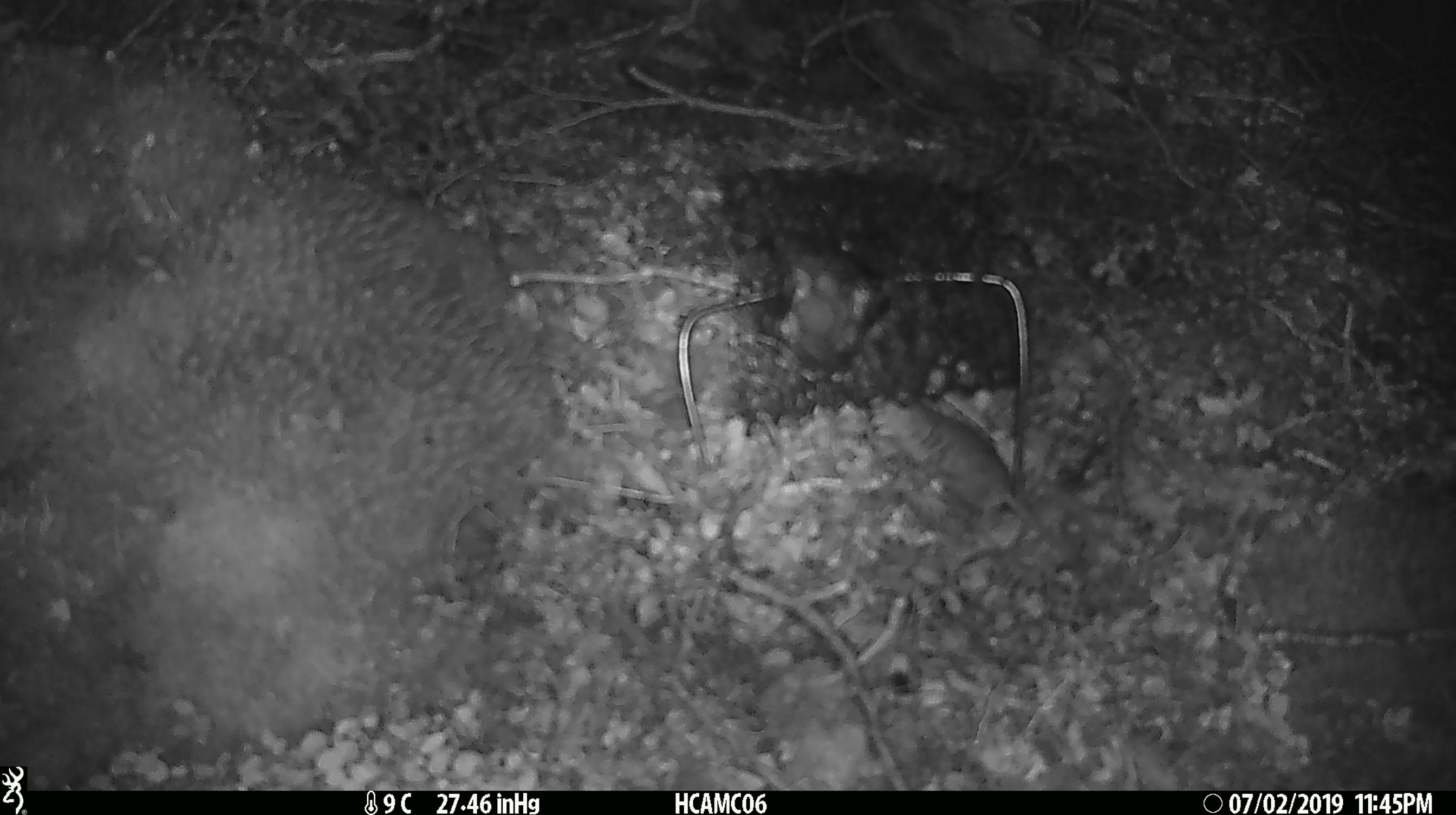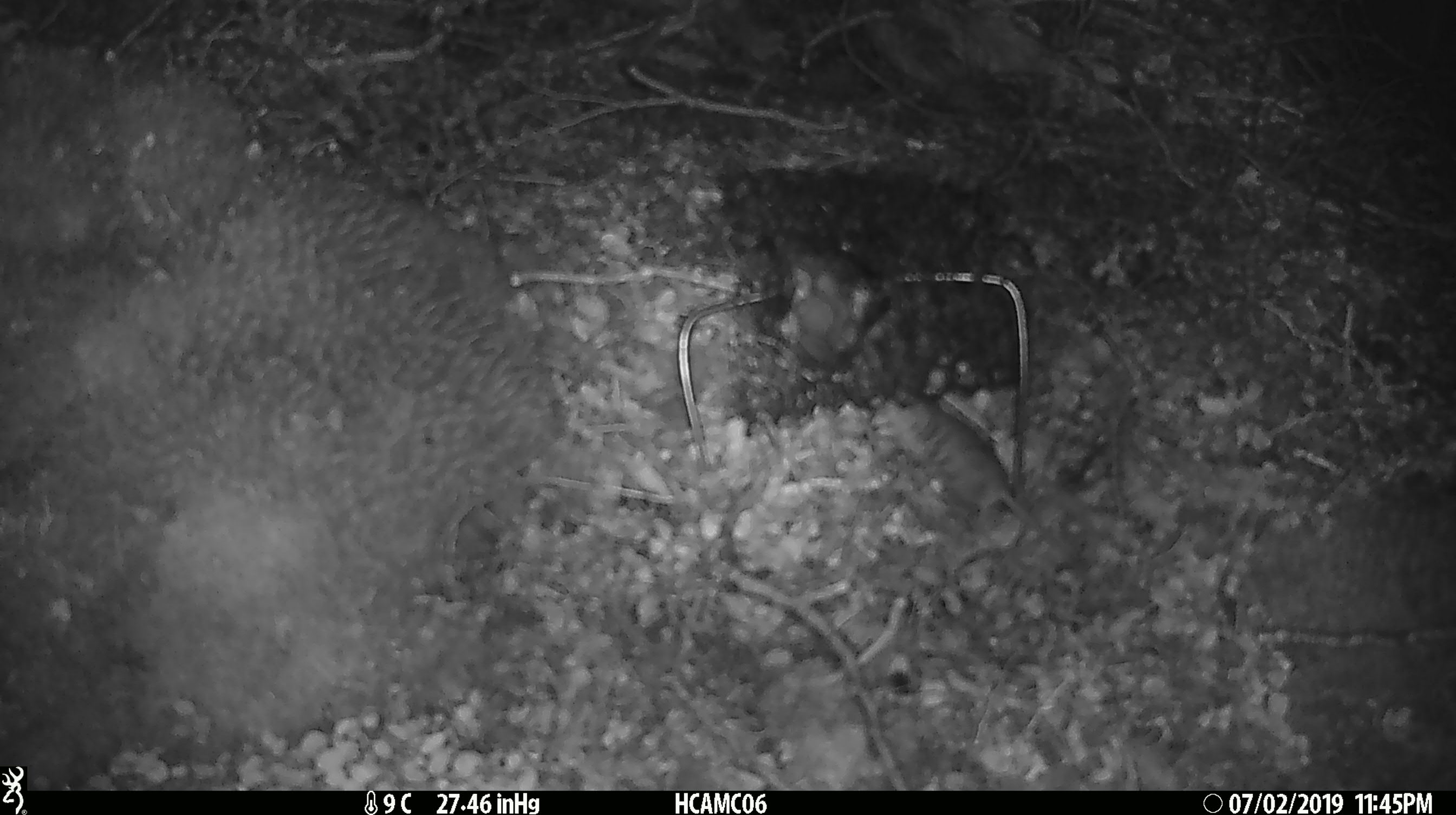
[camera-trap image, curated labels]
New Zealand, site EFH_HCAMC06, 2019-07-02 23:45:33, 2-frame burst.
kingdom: Animalia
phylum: Chordata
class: Mammalia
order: Rodentia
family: Muridae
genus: Mus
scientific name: Mus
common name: mouse